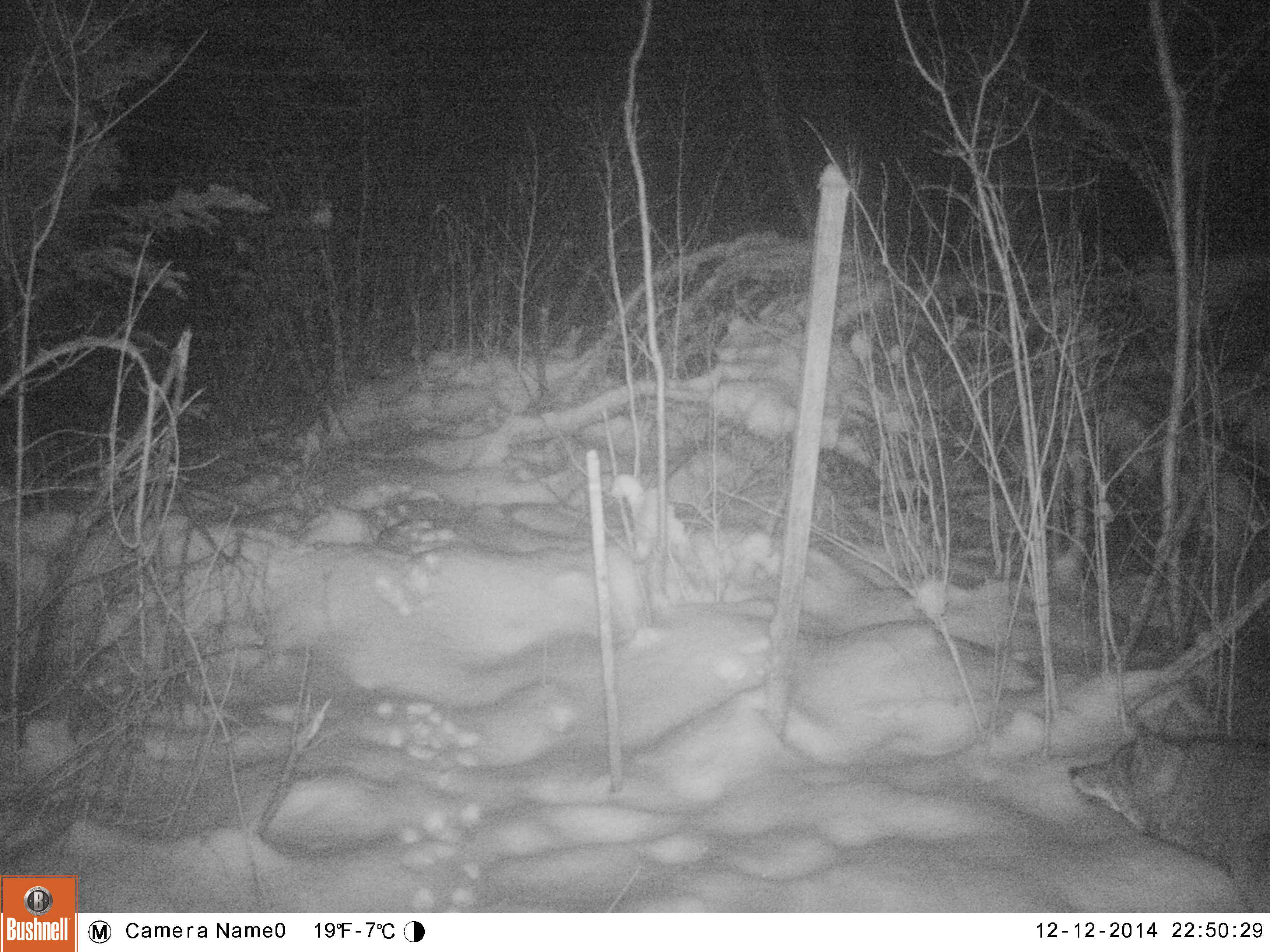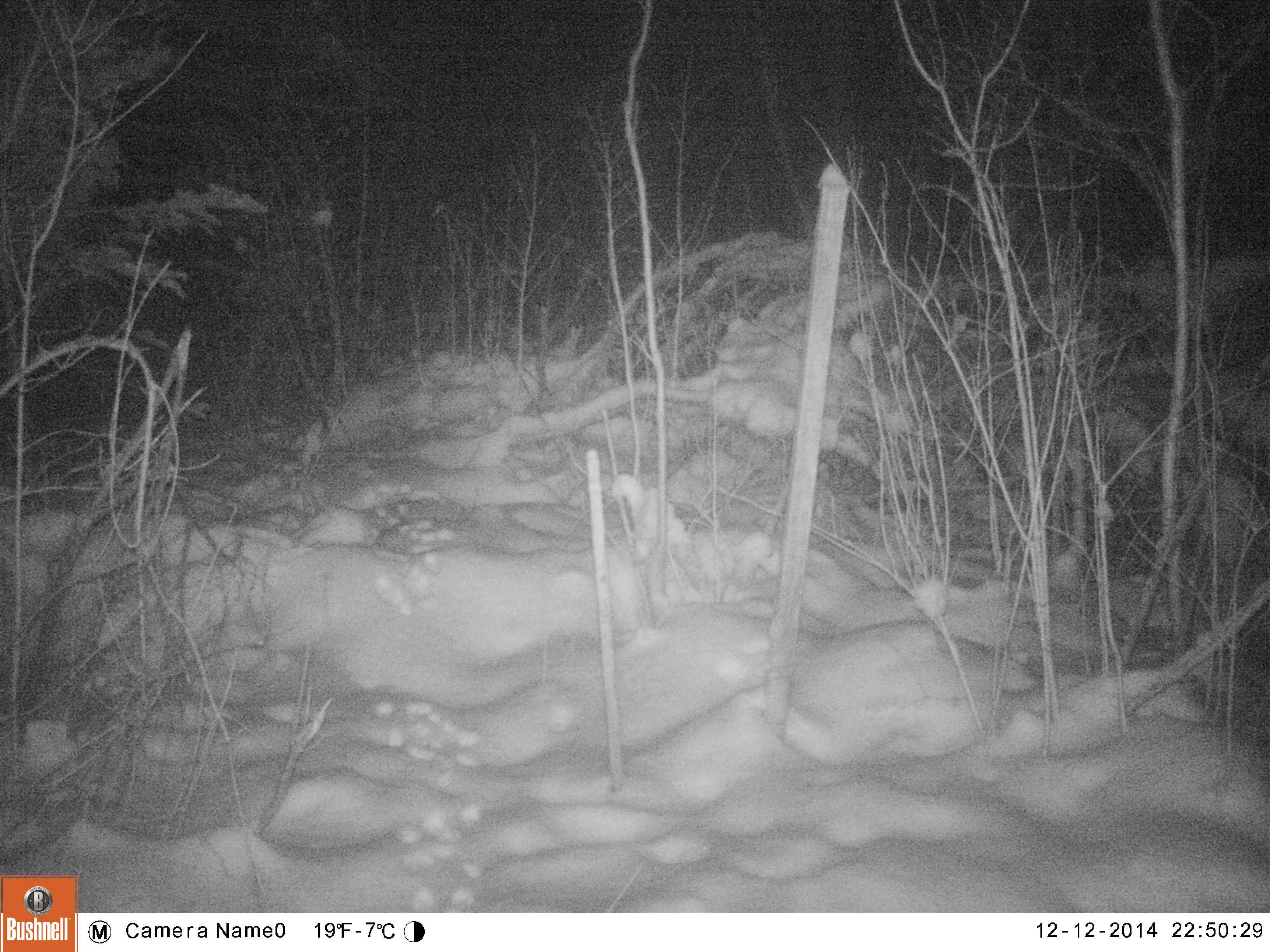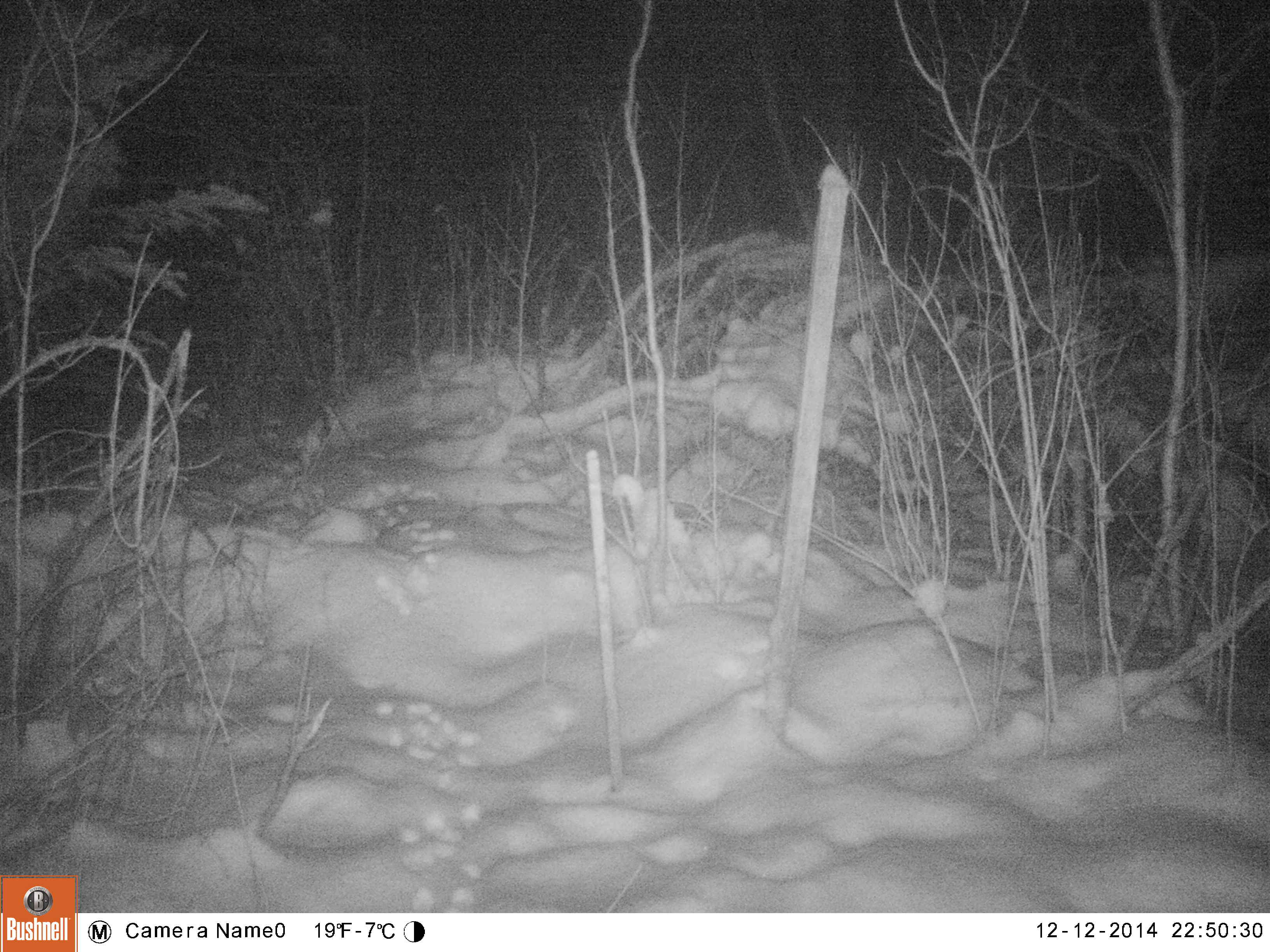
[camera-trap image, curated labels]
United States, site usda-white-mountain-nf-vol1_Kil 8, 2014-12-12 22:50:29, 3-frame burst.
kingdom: Animalia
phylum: Chordata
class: Mammalia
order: Carnivora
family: Canidae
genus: Canis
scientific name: Canis latrans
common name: coyote